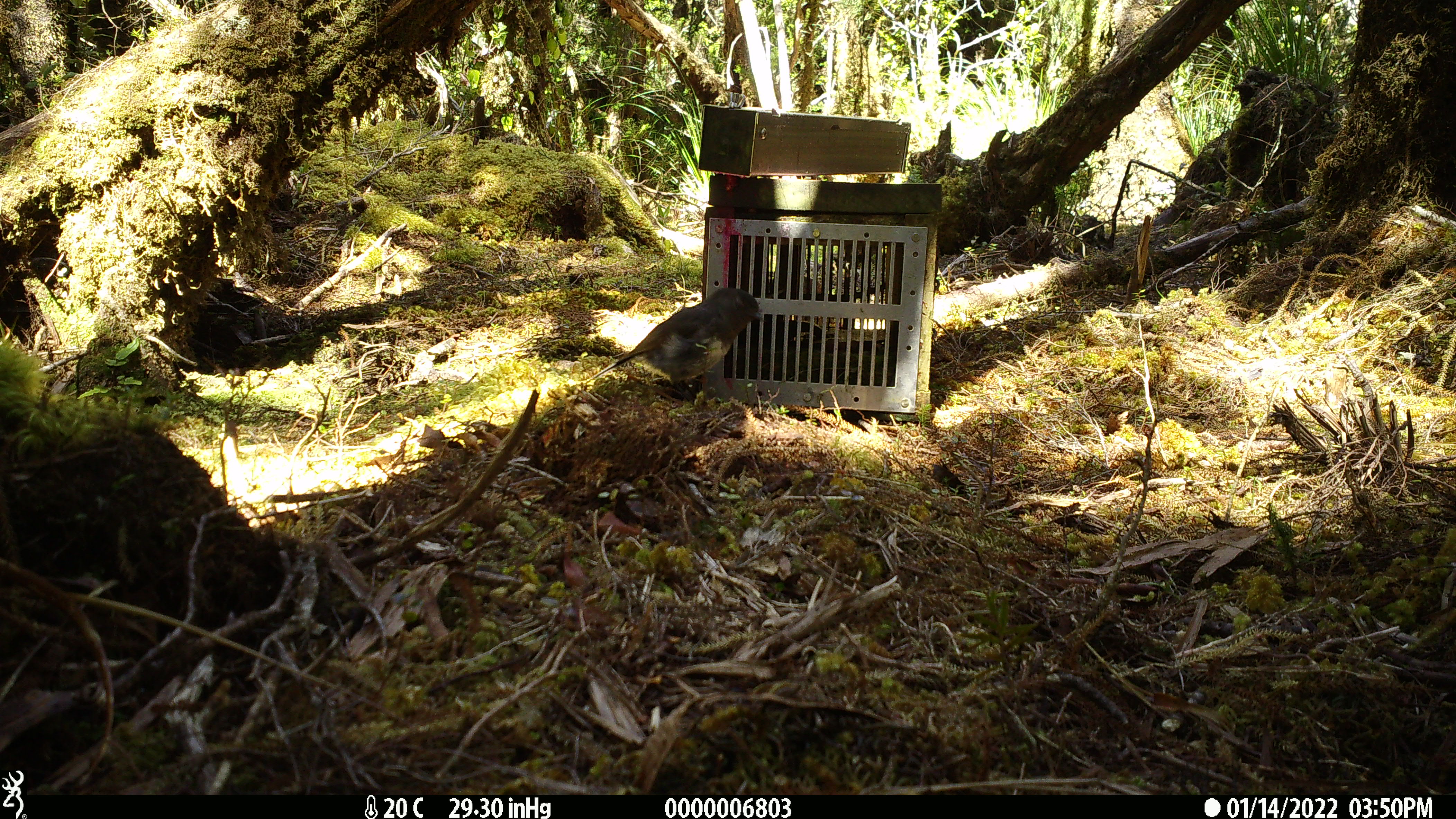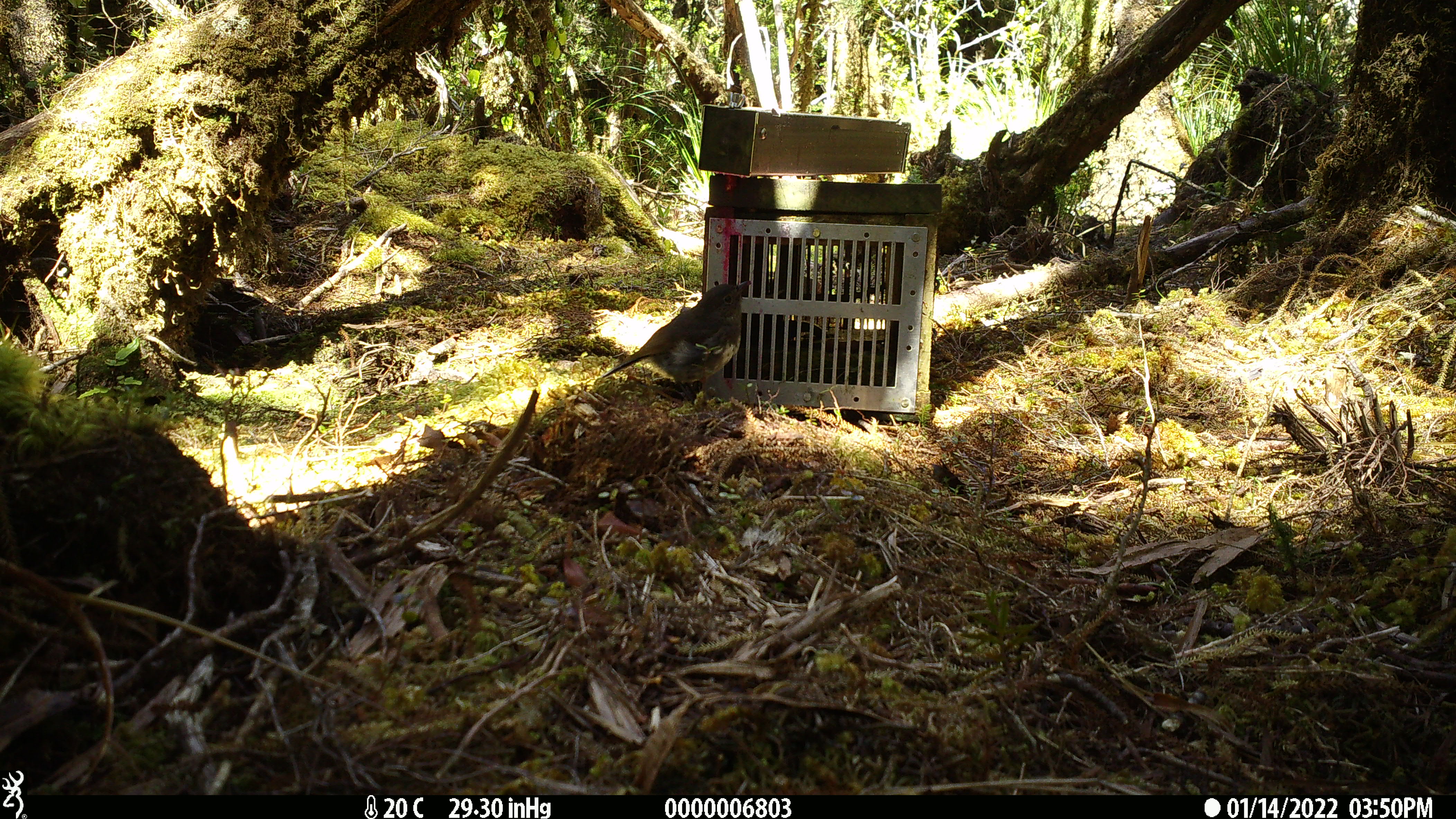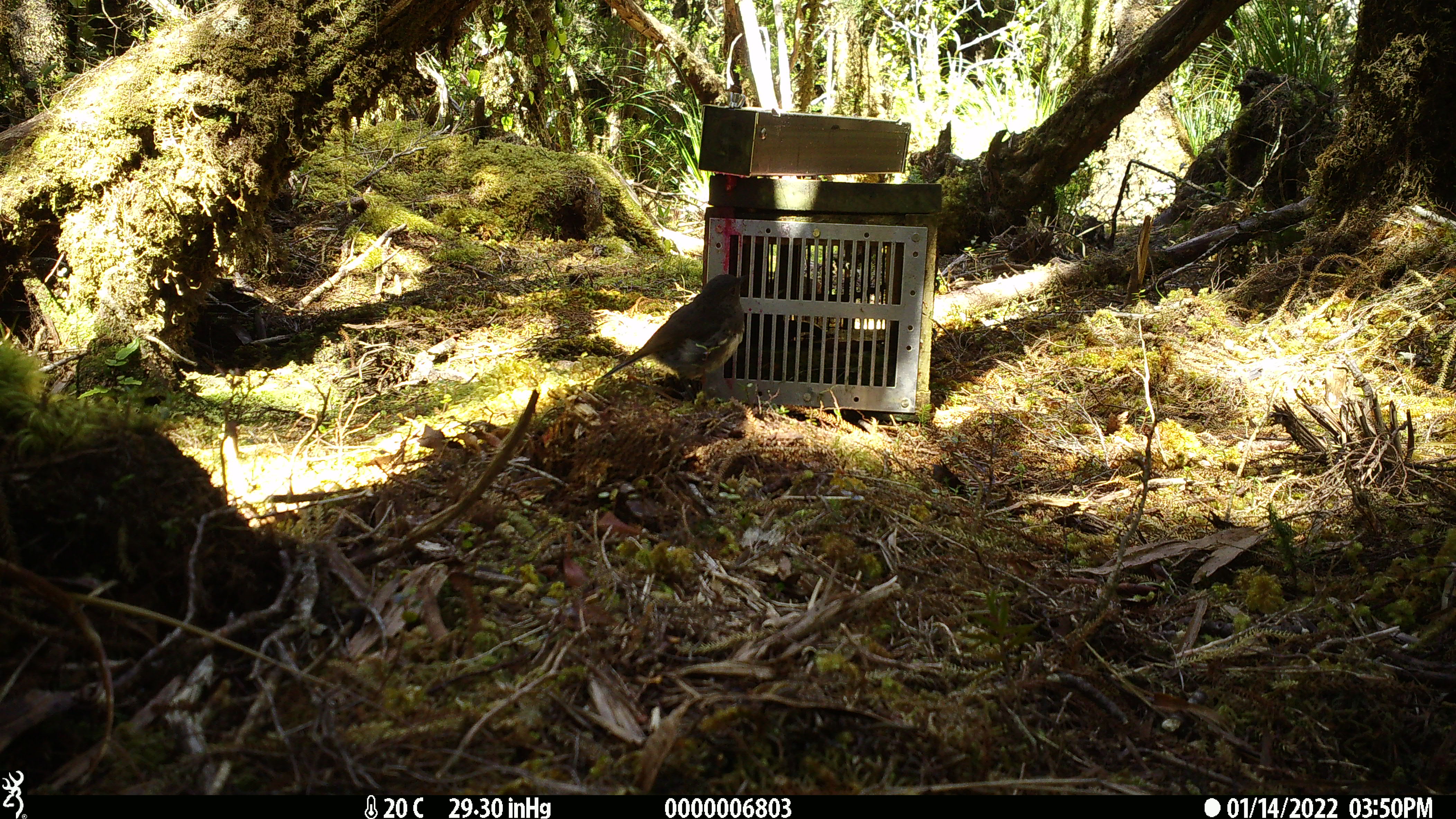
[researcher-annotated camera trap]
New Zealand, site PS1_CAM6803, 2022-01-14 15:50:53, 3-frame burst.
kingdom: Animalia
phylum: Chordata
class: Aves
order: Passeriformes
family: Petroicidae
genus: Petroica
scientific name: Petroica australis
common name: new zealand robin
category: robin